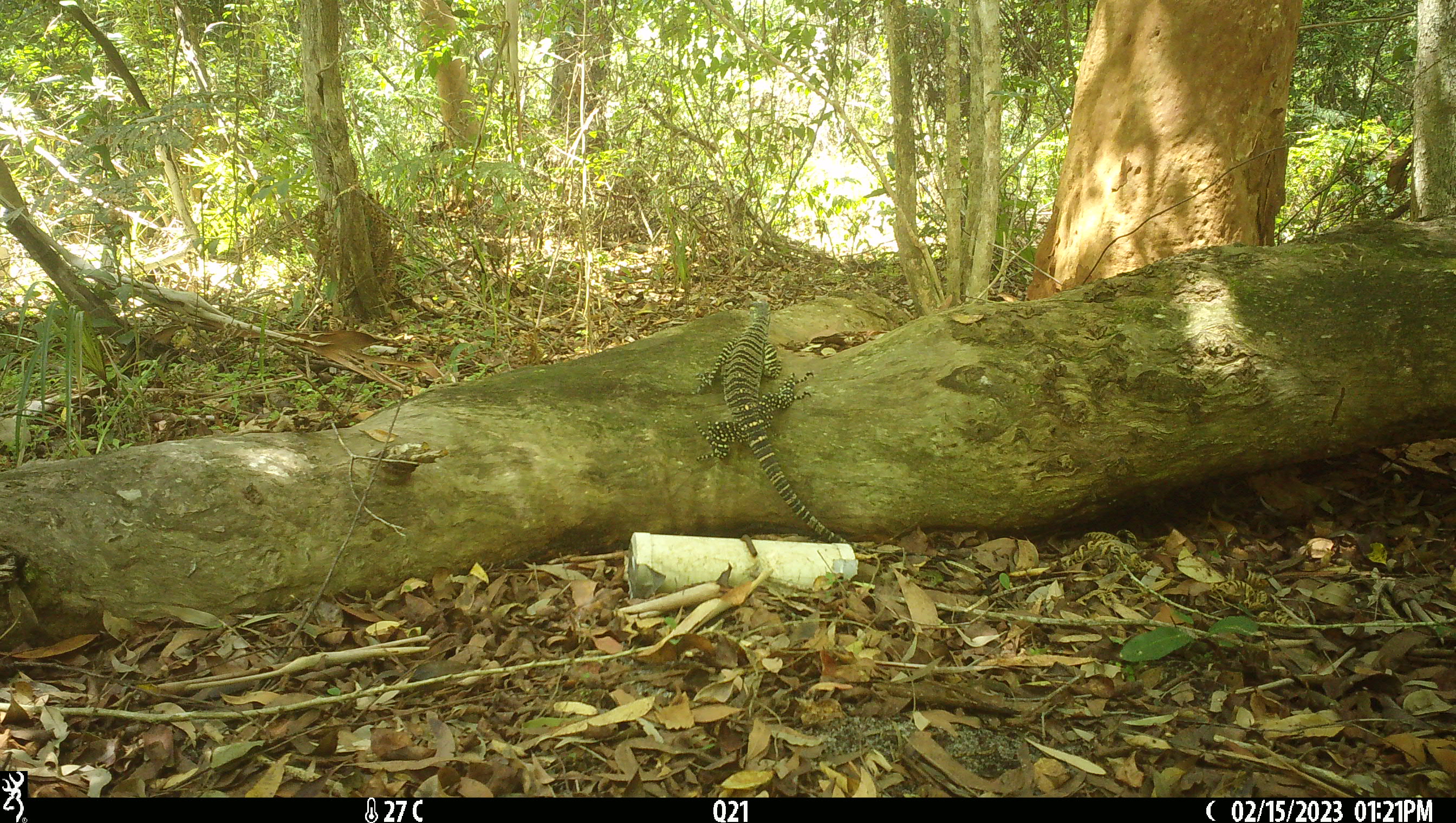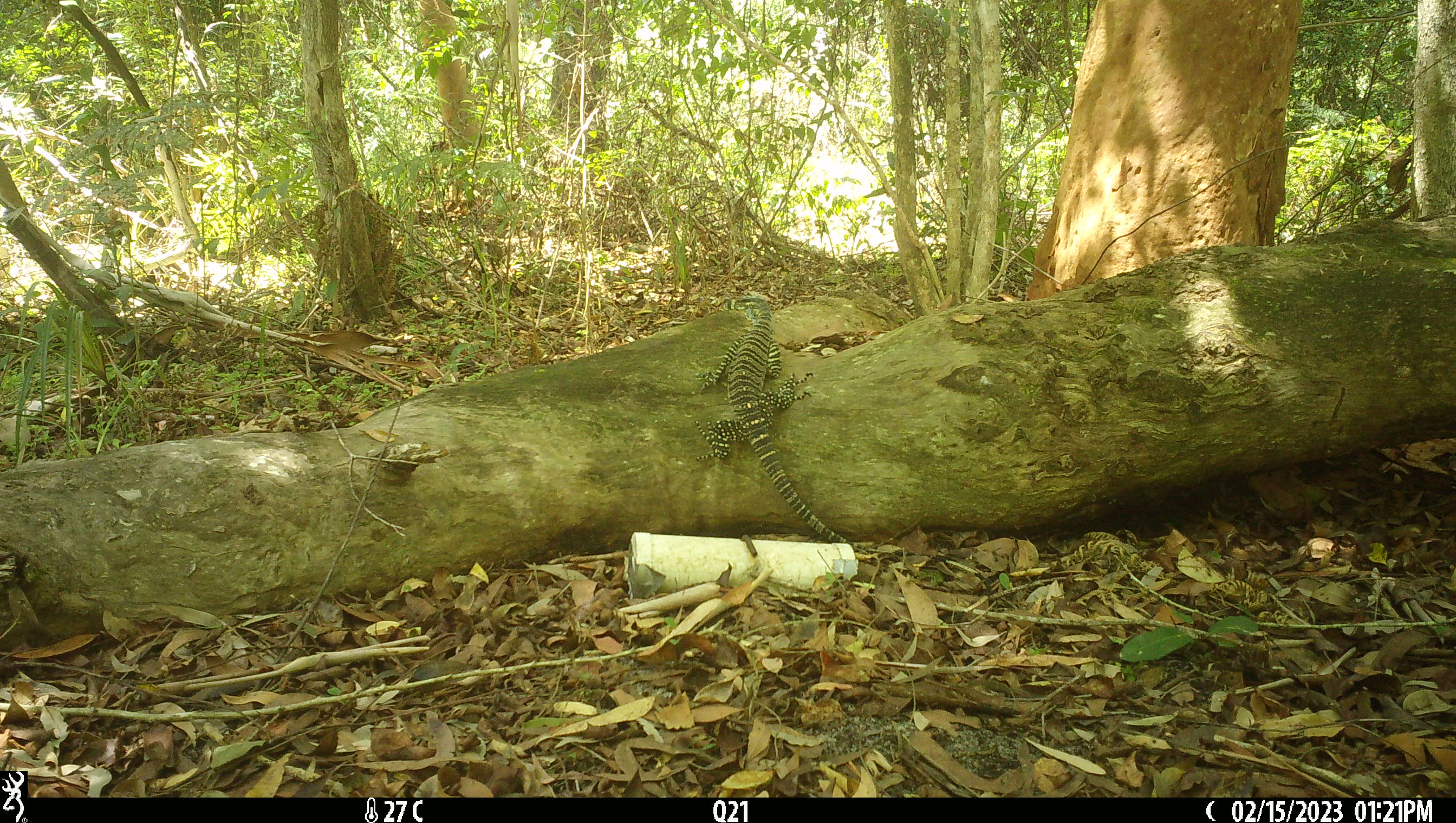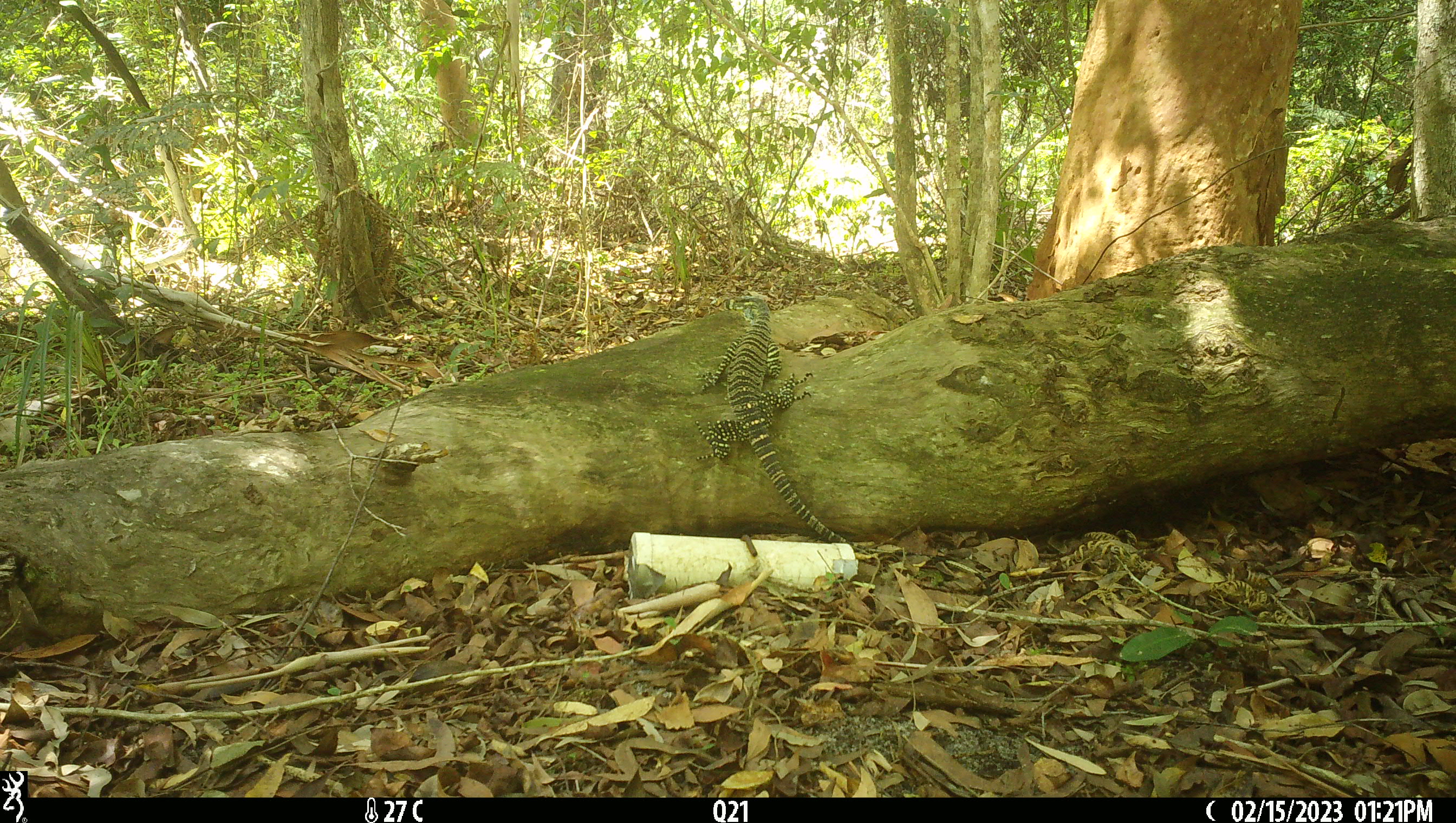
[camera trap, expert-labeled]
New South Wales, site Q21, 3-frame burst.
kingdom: Animalia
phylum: Chordata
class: Reptilia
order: Squamata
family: Varanidae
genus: Varanus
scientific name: Varanus varius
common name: lace monitor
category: goanna